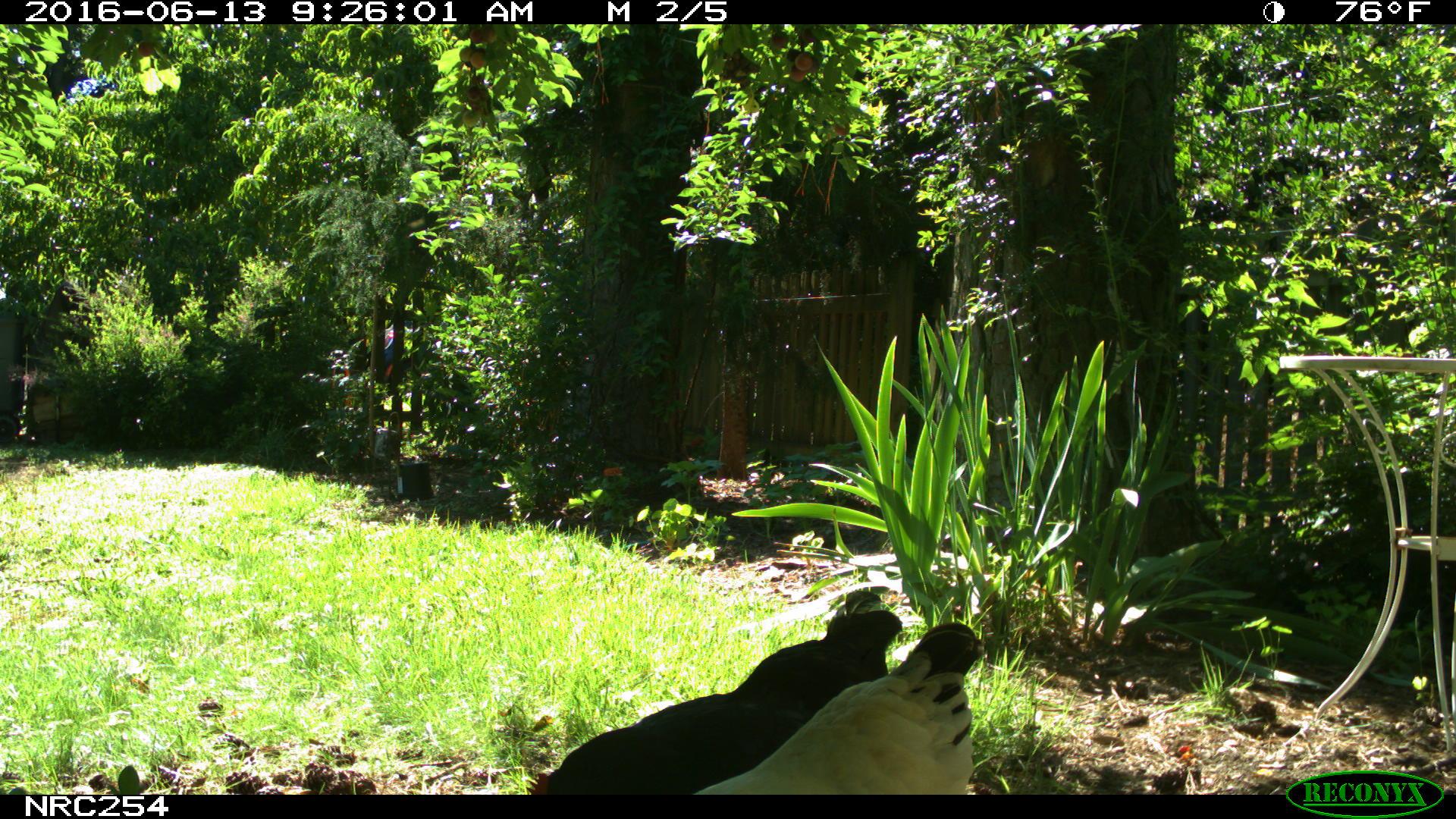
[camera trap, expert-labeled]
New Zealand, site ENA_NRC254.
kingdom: Animalia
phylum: Chordata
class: Aves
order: Galliformes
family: Phasianidae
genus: Gallus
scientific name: Gallus gallus domesticus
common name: chicken